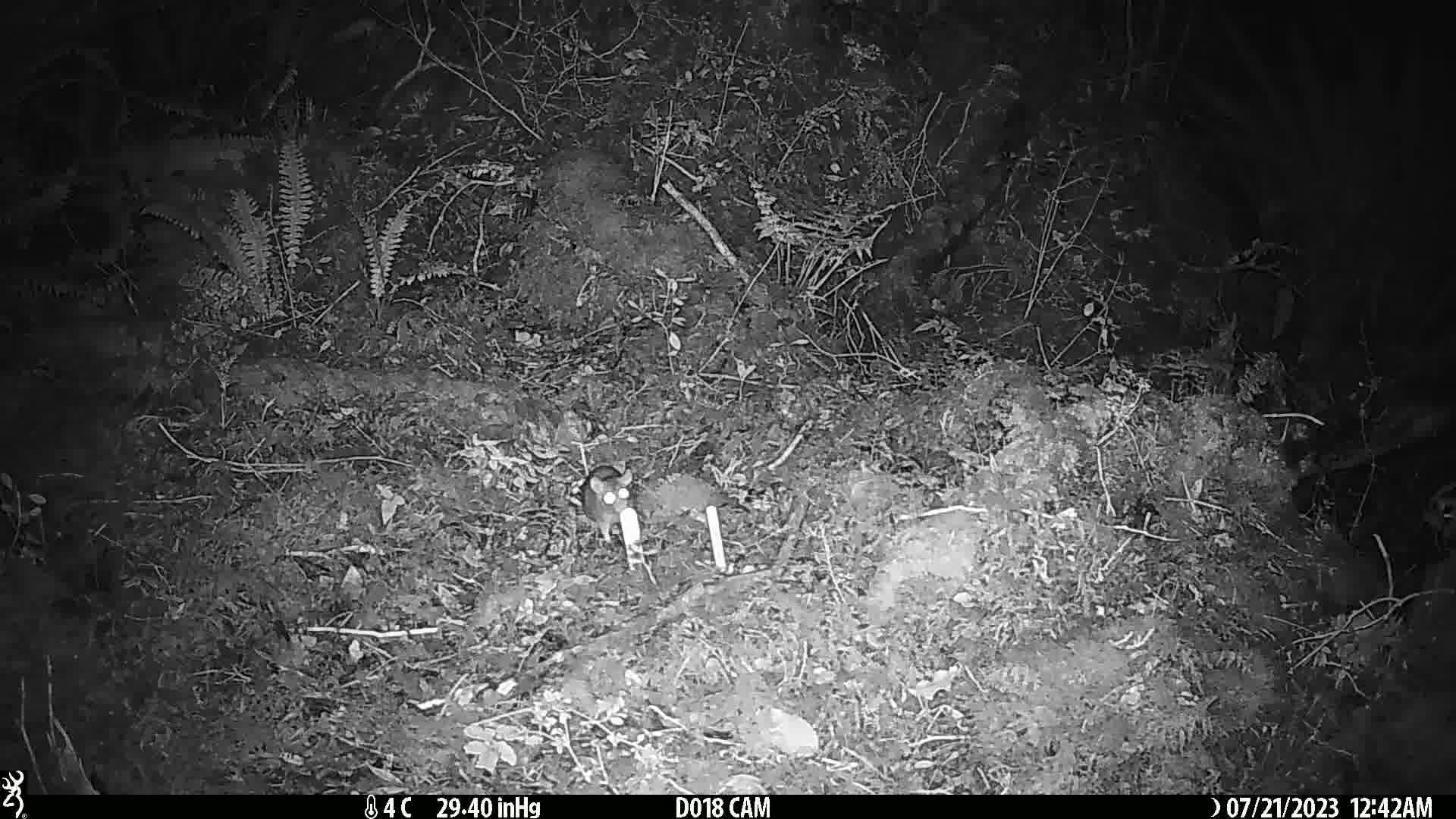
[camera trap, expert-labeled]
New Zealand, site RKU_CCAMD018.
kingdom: Animalia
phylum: Chordata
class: Mammalia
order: Rodentia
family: Muridae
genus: Rattus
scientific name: Rattus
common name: rat